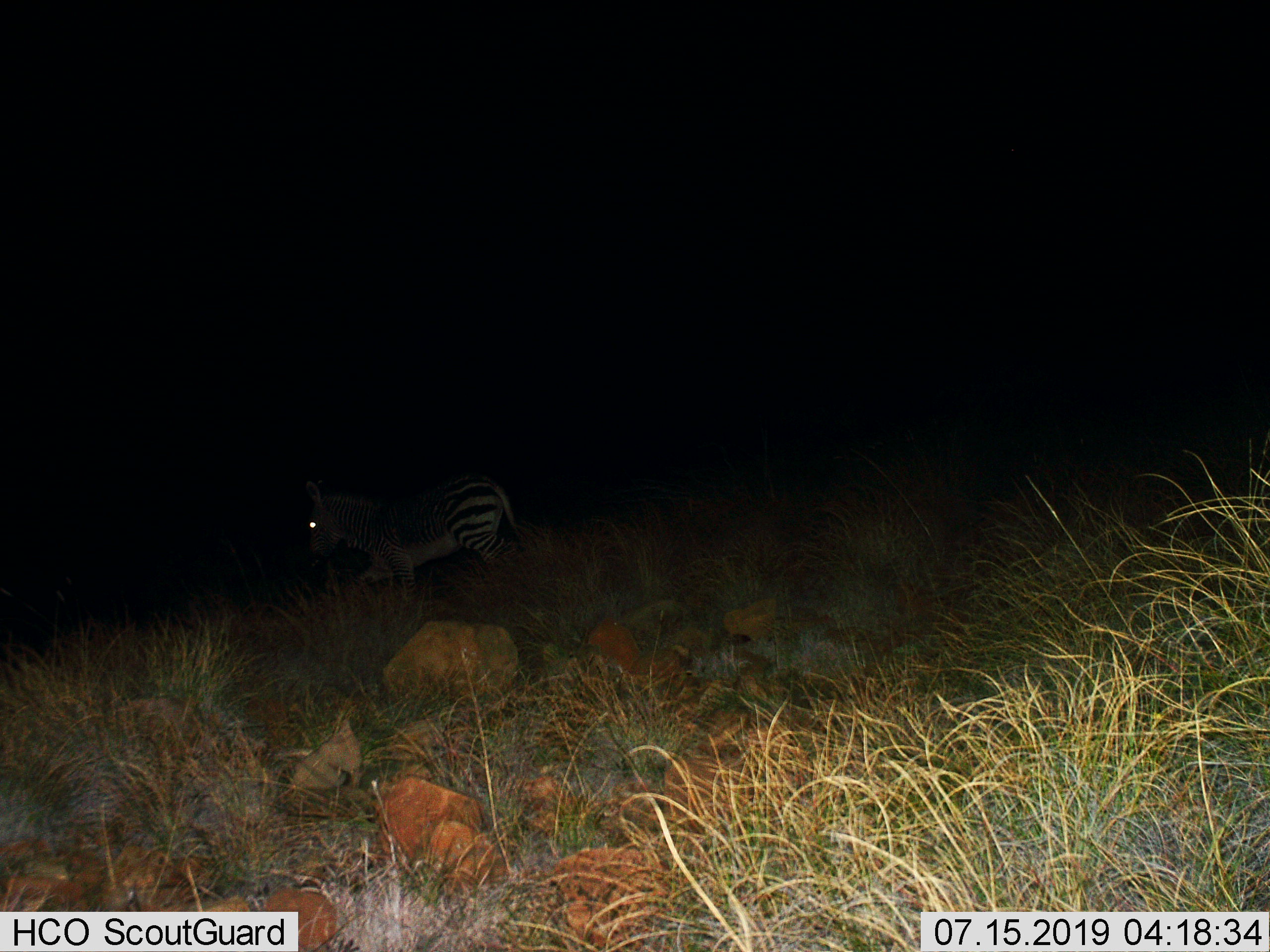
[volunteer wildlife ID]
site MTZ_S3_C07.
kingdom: Animalia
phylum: Chordata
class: Mammalia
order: Perissodactyla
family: Equidae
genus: Equus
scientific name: Equus zebra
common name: mountain zebra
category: zebramountain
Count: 1.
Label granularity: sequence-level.